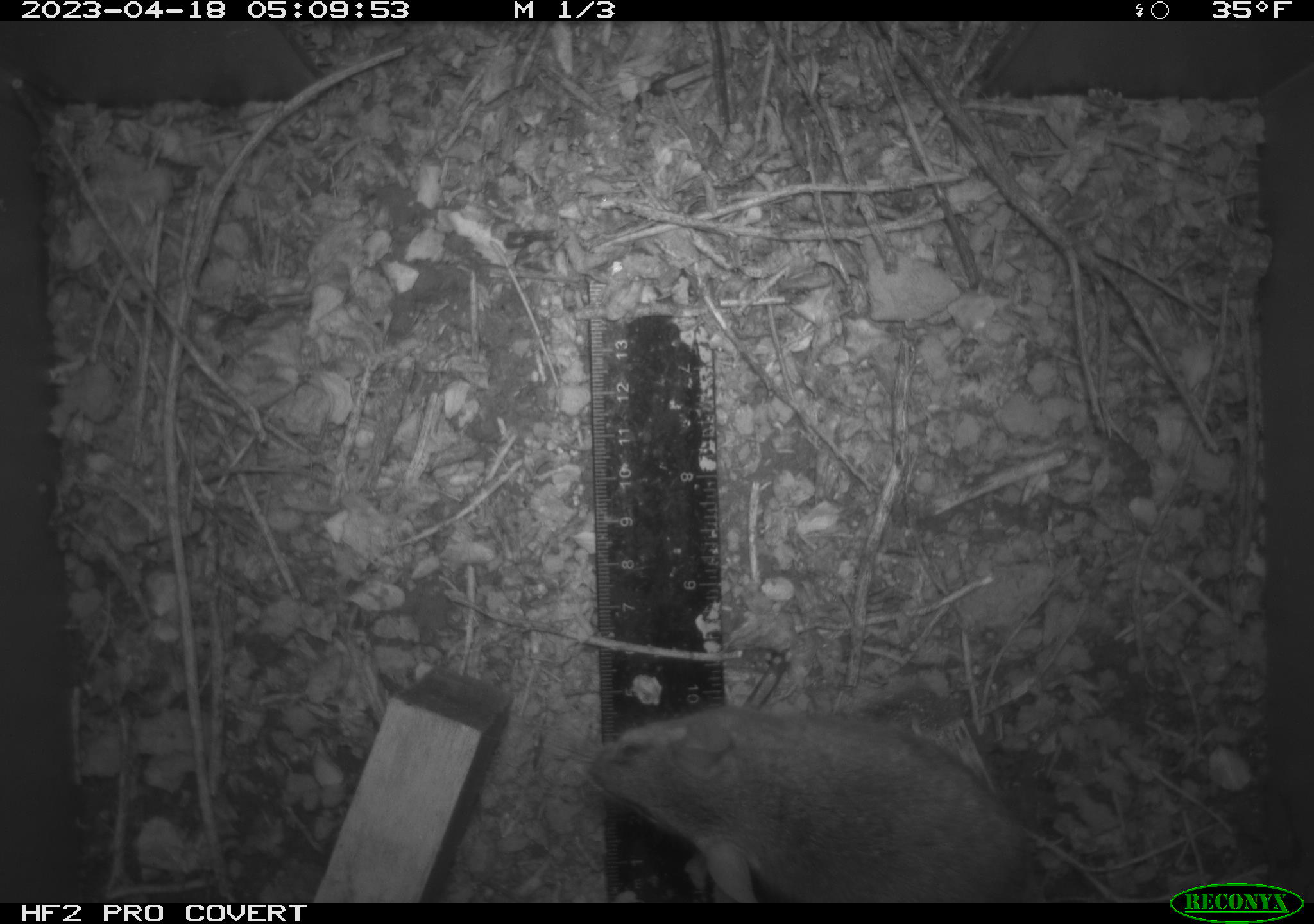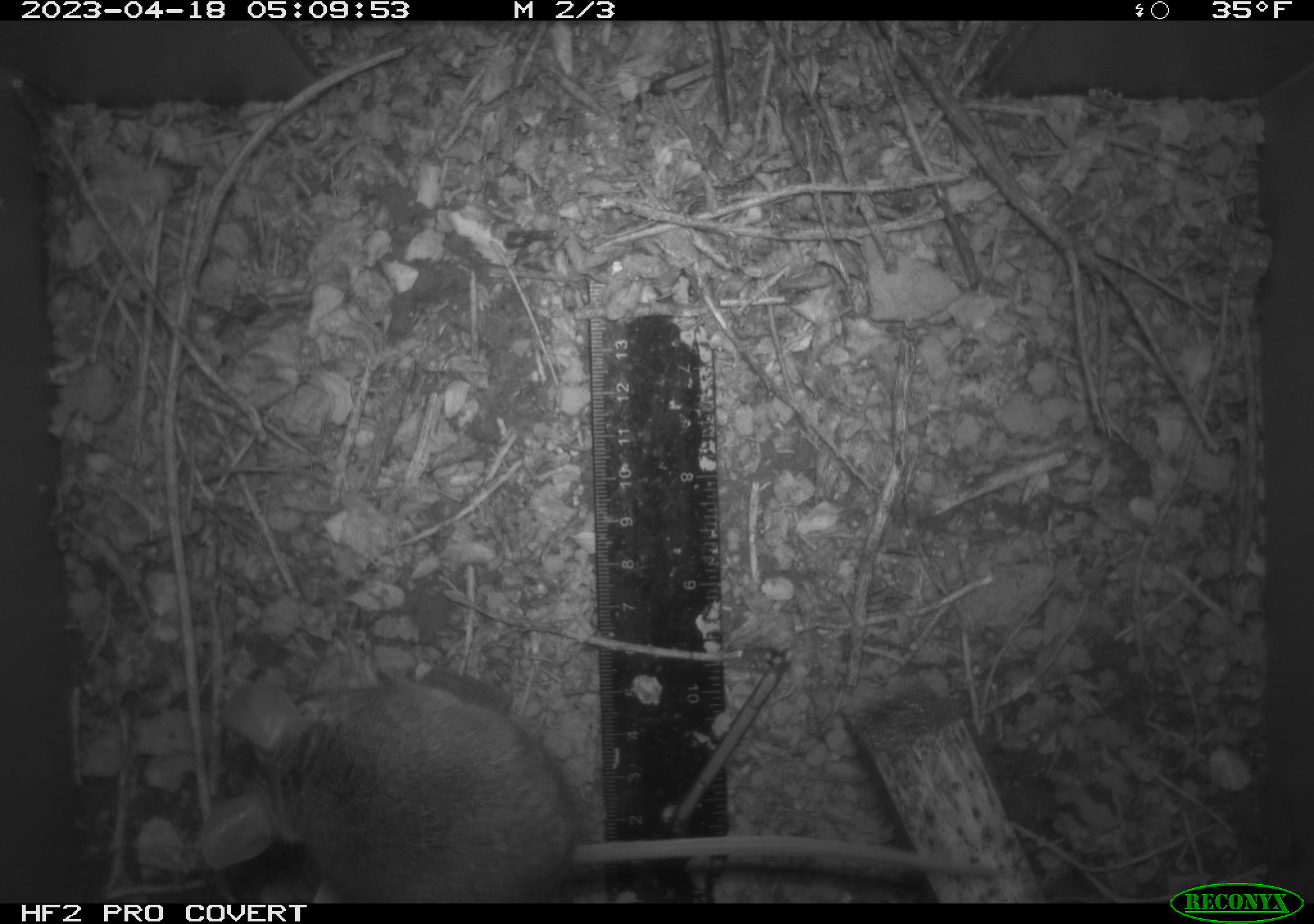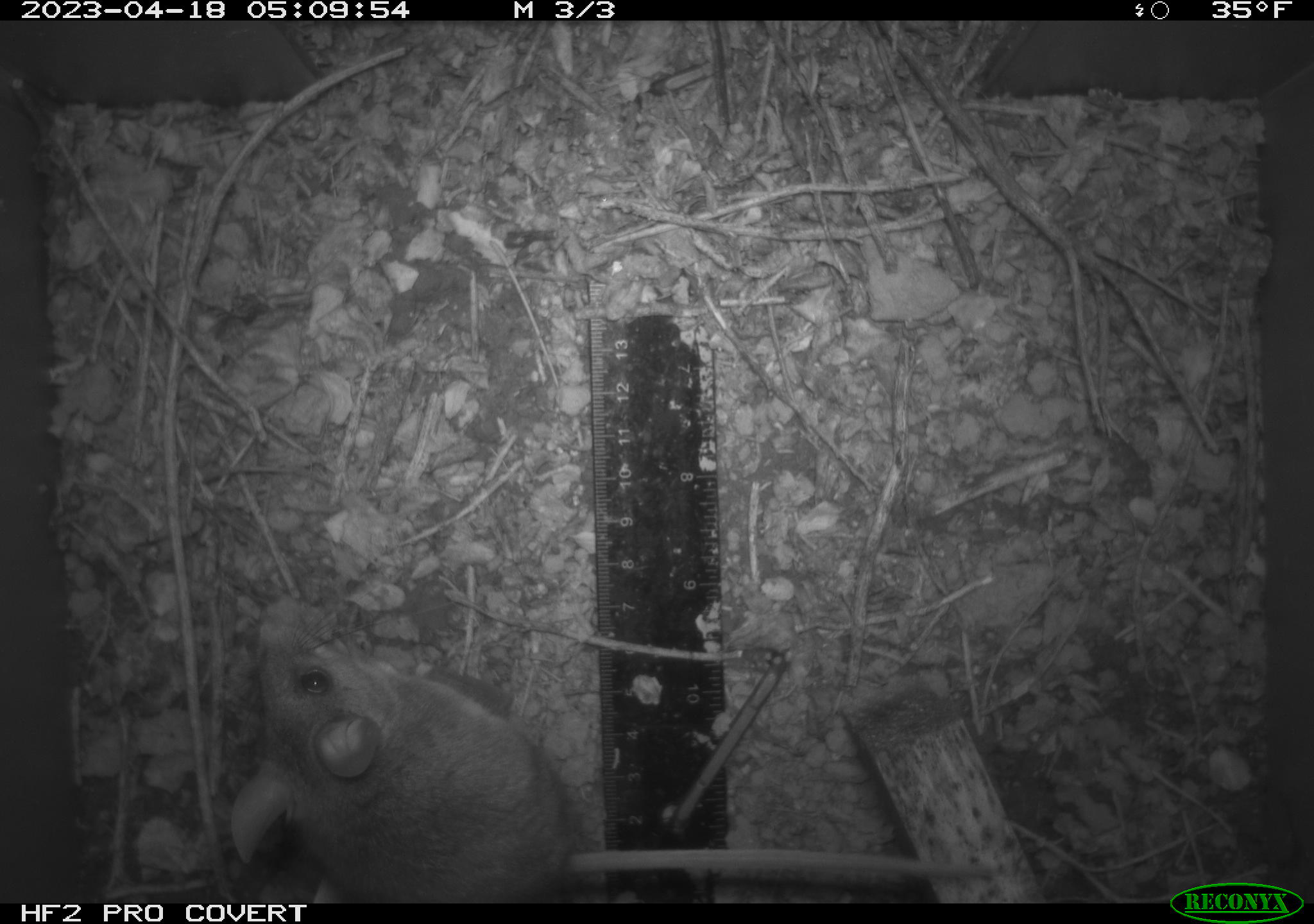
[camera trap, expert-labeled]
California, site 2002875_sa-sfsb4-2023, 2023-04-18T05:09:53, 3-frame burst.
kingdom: Animalia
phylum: Chordata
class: Mammalia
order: Rodentia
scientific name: Rodentia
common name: mouse species